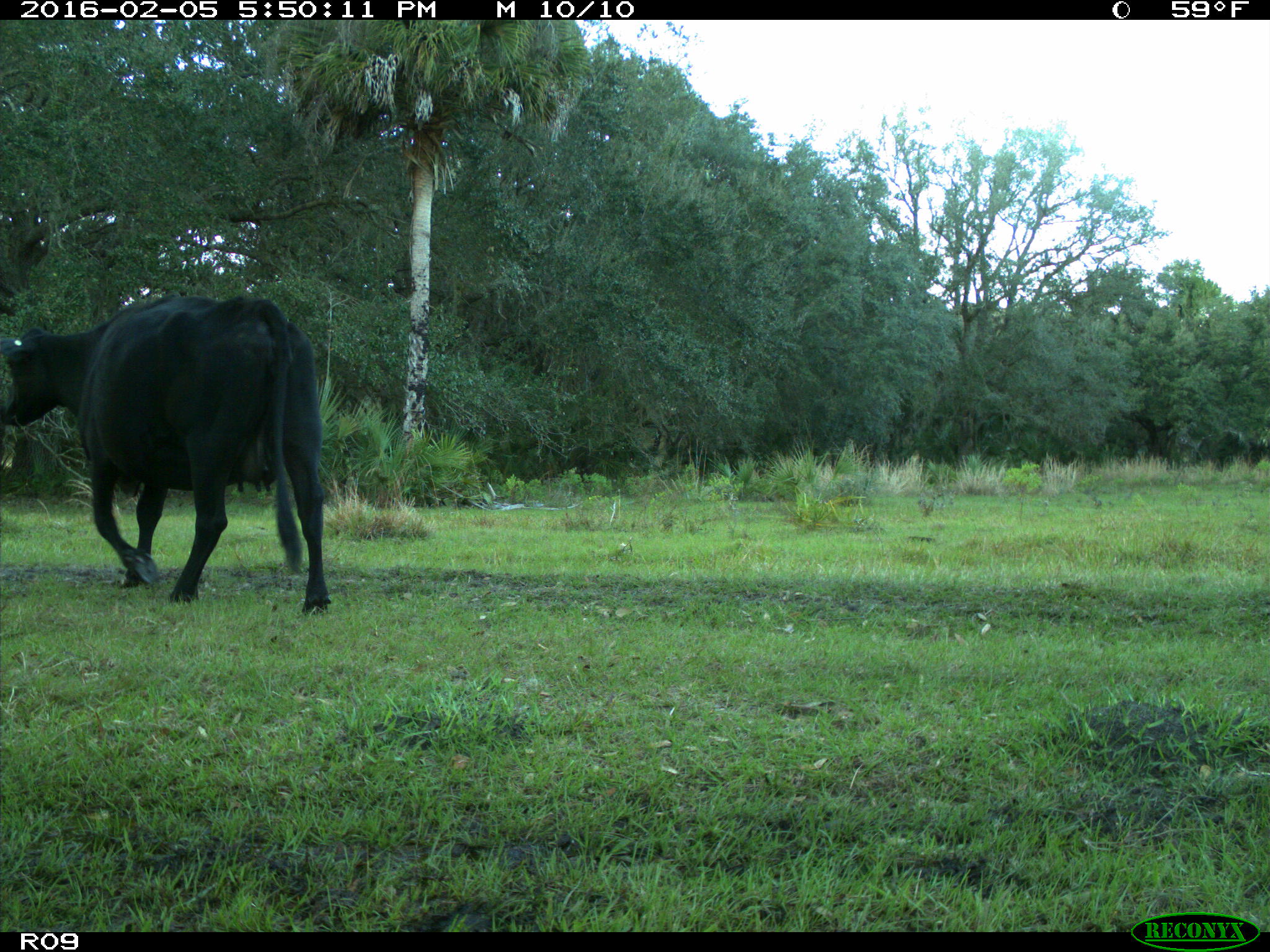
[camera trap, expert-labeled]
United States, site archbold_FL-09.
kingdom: Animalia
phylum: Chordata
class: Mammalia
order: Artiodactyla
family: Bovidae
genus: Bos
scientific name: Bos taurus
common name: domestic cow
Bos taurus (domestic cow).